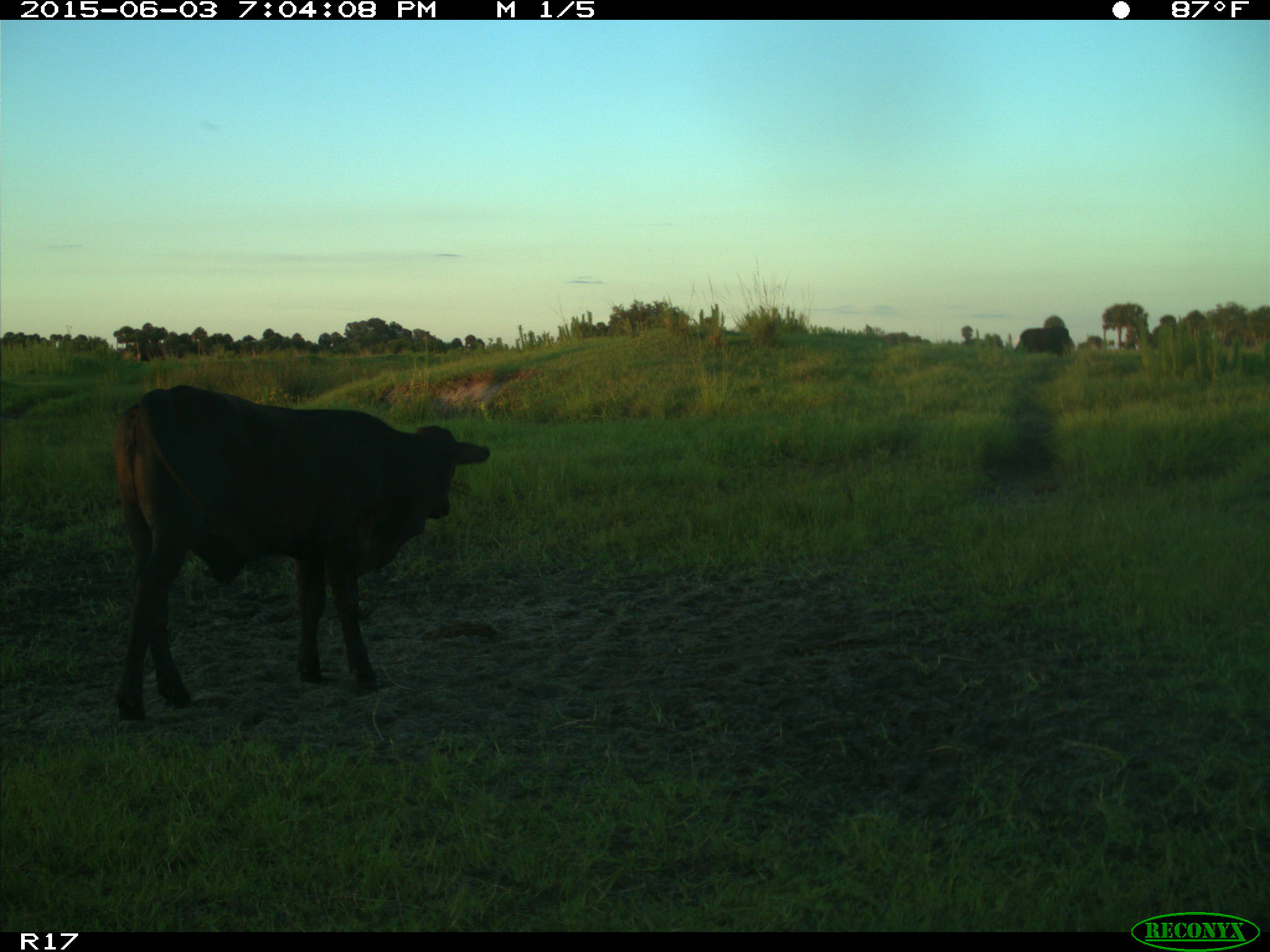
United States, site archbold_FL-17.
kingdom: Animalia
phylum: Chordata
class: Mammalia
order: Artiodactyla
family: Bovidae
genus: Bos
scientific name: Bos taurus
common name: domestic cow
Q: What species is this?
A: Bos taurus (domestic cow).